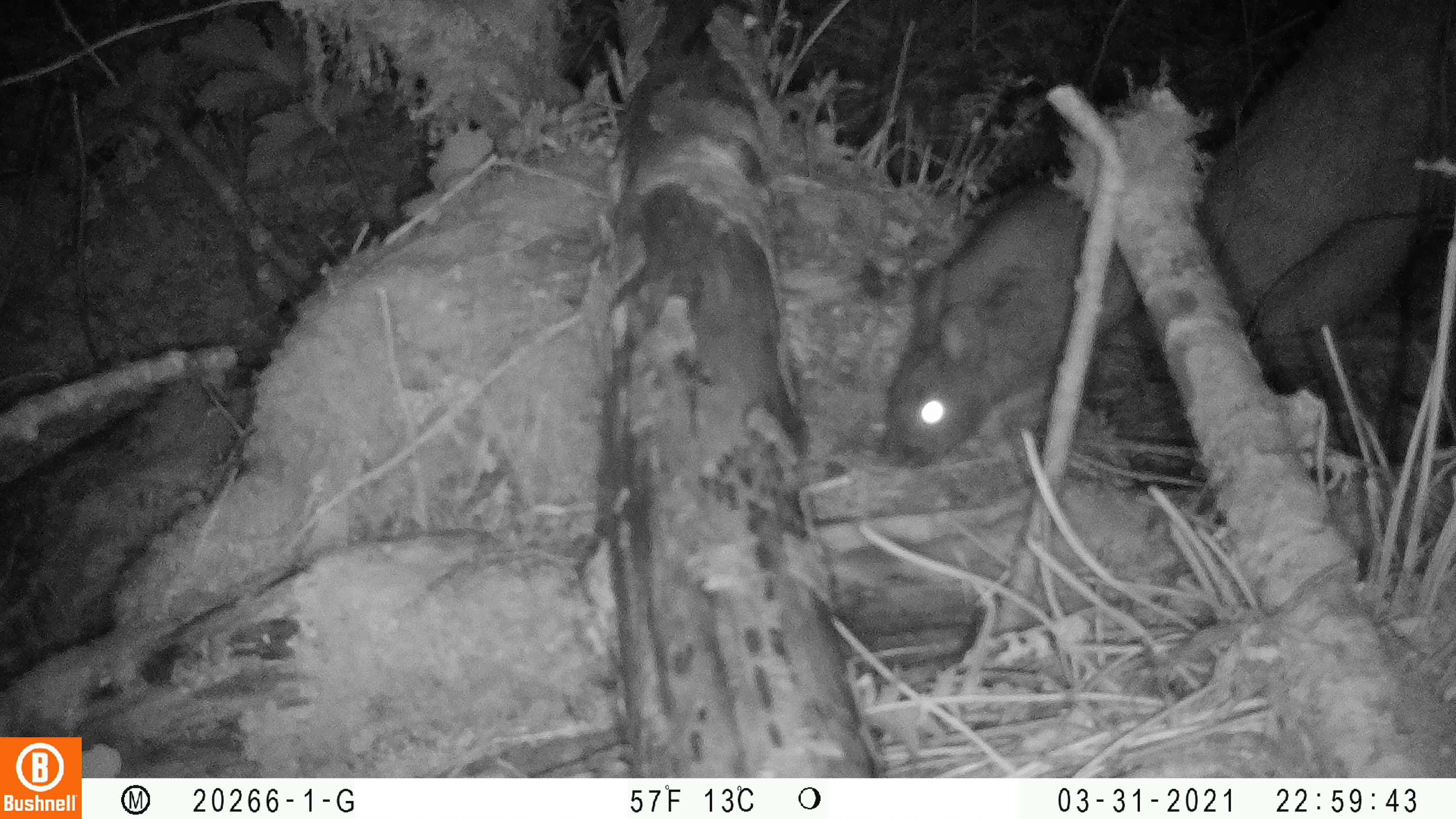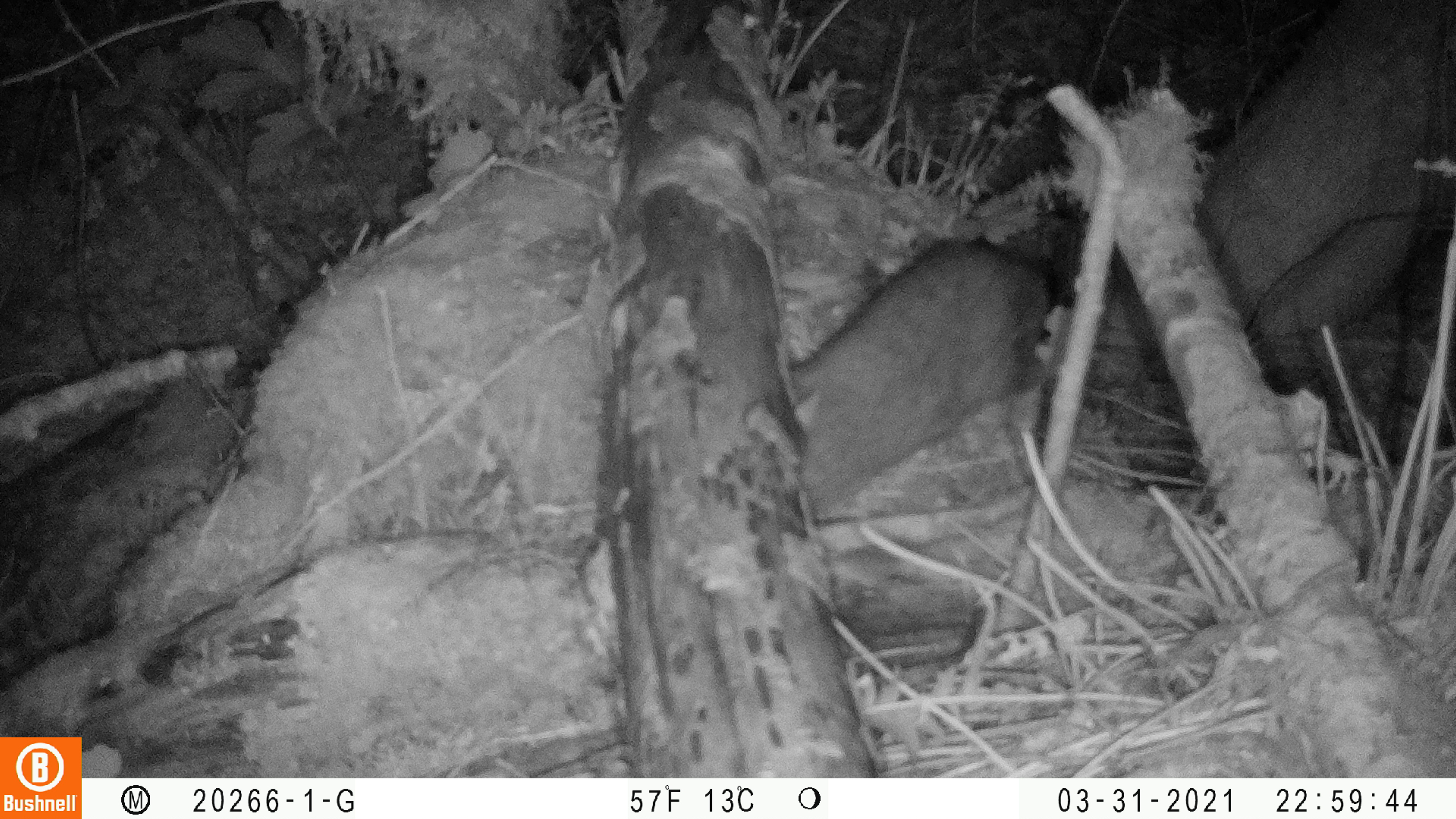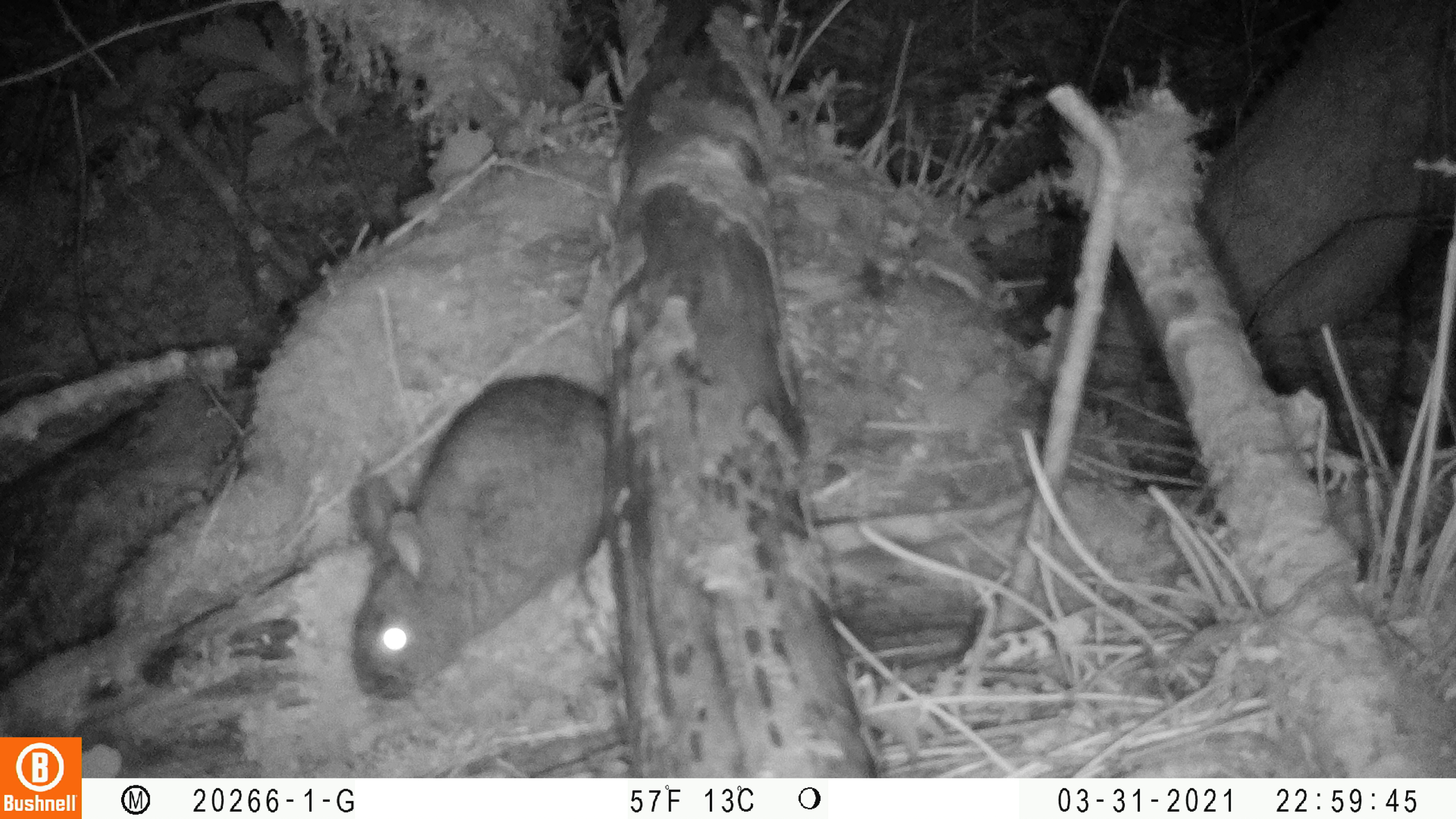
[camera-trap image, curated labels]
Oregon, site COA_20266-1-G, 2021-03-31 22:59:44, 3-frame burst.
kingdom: Animalia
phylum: Chordata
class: Mammalia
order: Lagomorpha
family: Leporidae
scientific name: Leporidae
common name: hares and rabbits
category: leporidae family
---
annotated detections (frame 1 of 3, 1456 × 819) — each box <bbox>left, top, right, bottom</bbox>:
leporidae family: <bbox>832, 149, 1163, 490</bbox>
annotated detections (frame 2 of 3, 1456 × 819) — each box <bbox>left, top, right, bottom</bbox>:
leporidae family: <bbox>747, 216, 1078, 530</bbox>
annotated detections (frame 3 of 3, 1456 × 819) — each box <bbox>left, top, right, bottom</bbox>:
leporidae family: <bbox>322, 358, 635, 712</bbox>